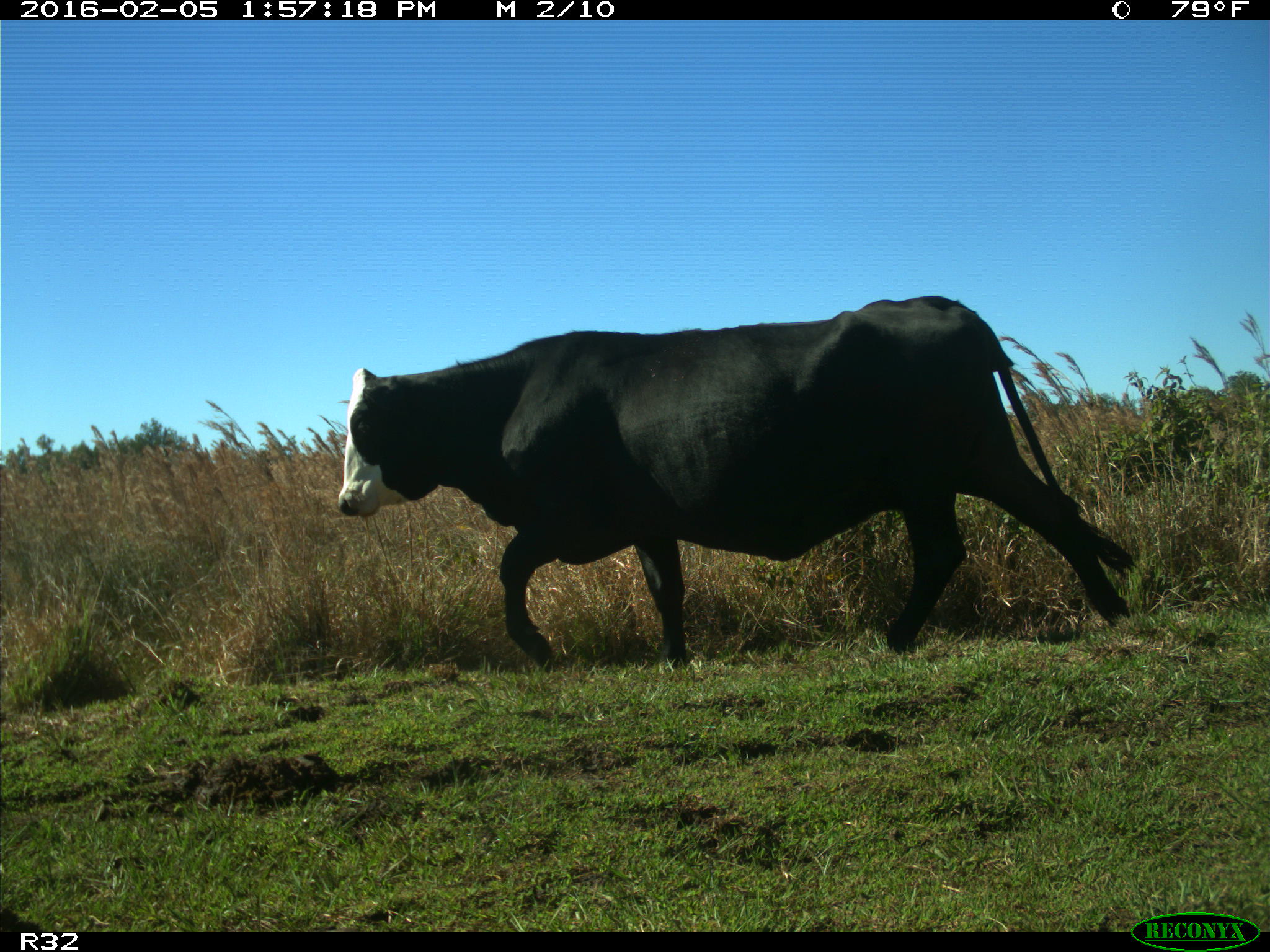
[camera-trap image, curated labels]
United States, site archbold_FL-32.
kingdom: Animalia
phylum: Chordata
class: Mammalia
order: Artiodactyla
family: Bovidae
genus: Bos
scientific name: Bos taurus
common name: domestic cow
Bos taurus (domestic cow).